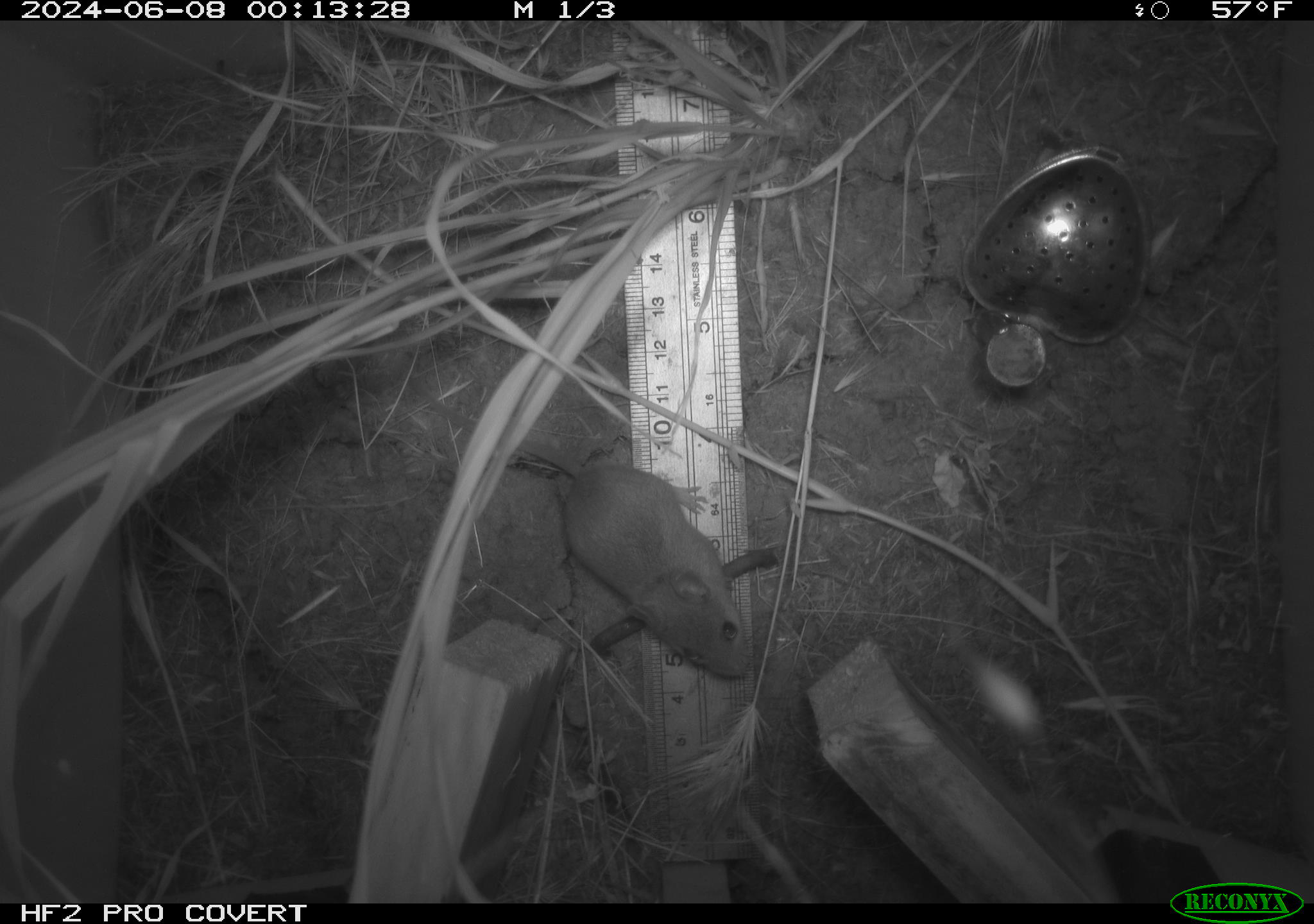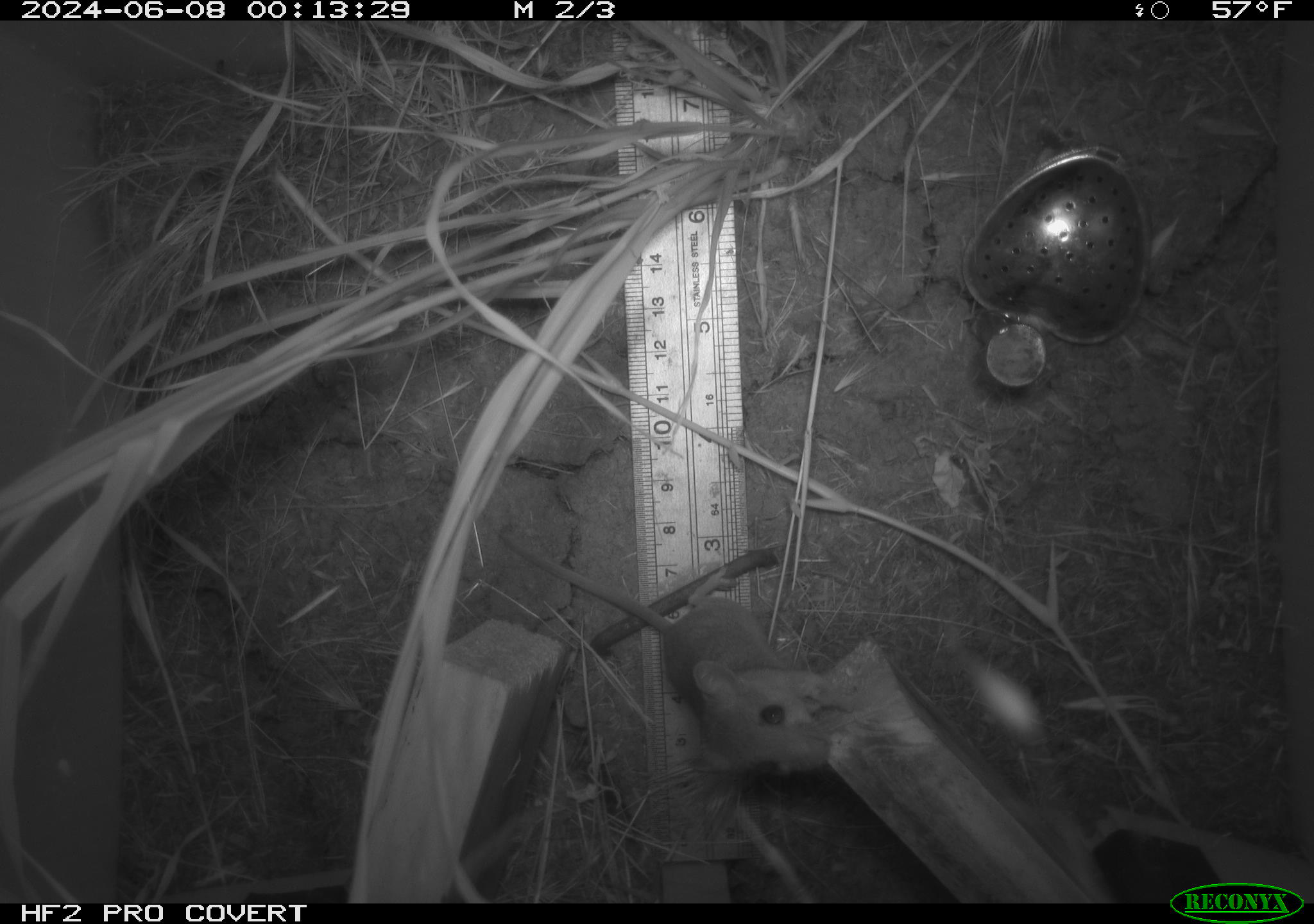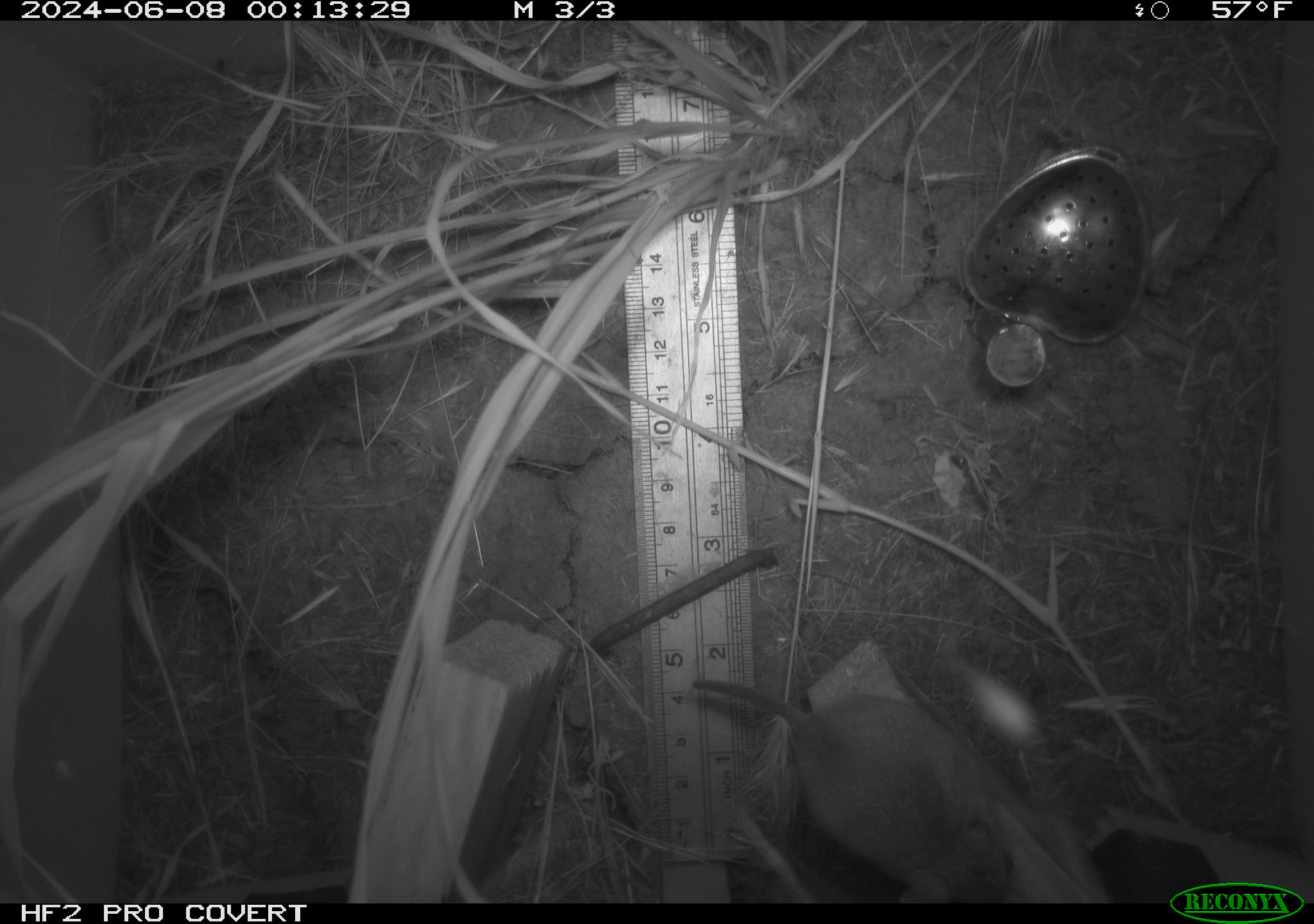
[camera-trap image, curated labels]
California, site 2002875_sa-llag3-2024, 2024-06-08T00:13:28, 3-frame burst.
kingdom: Animalia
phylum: Chordata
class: Mammalia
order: Rodentia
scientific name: Rodentia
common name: rodent